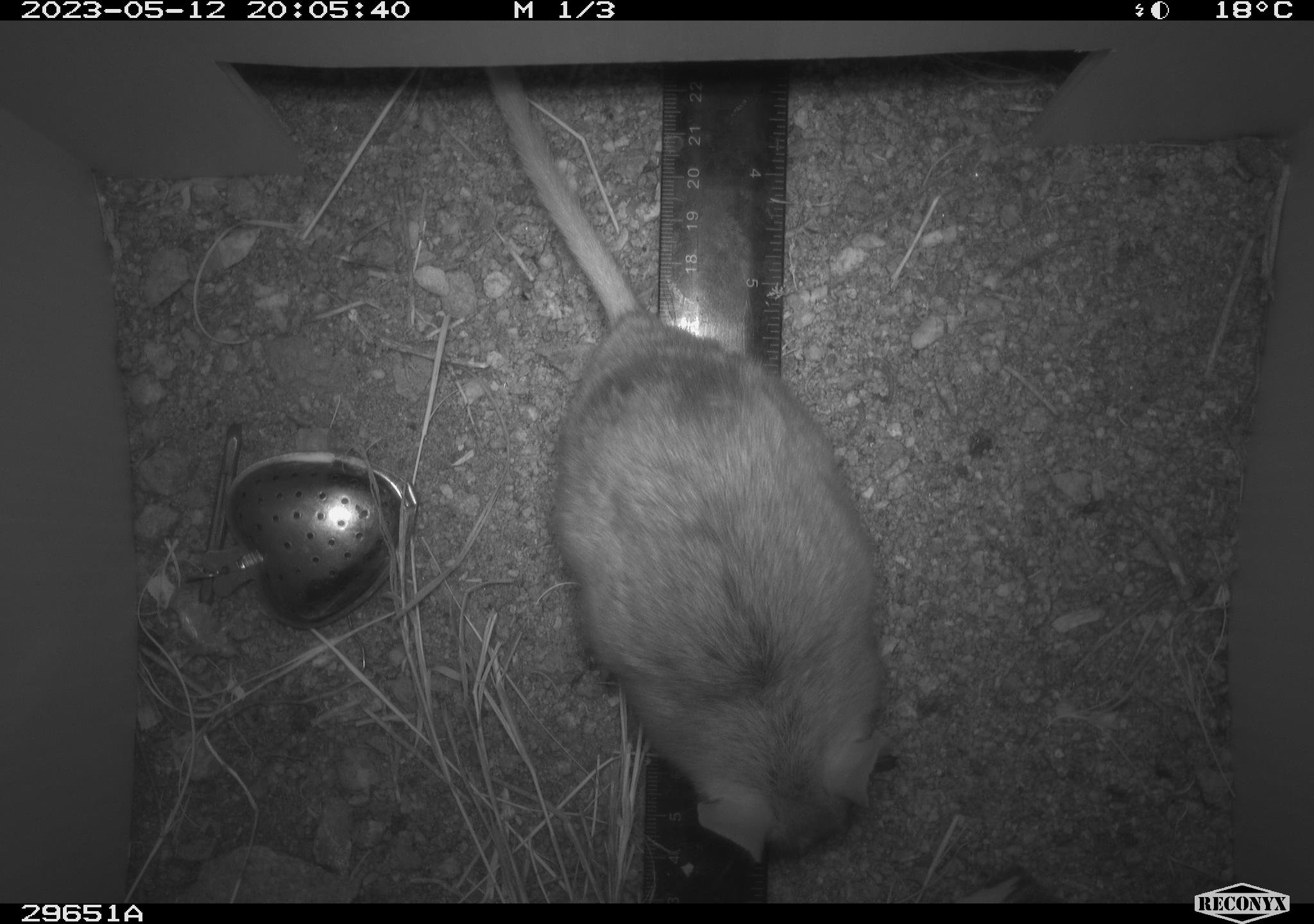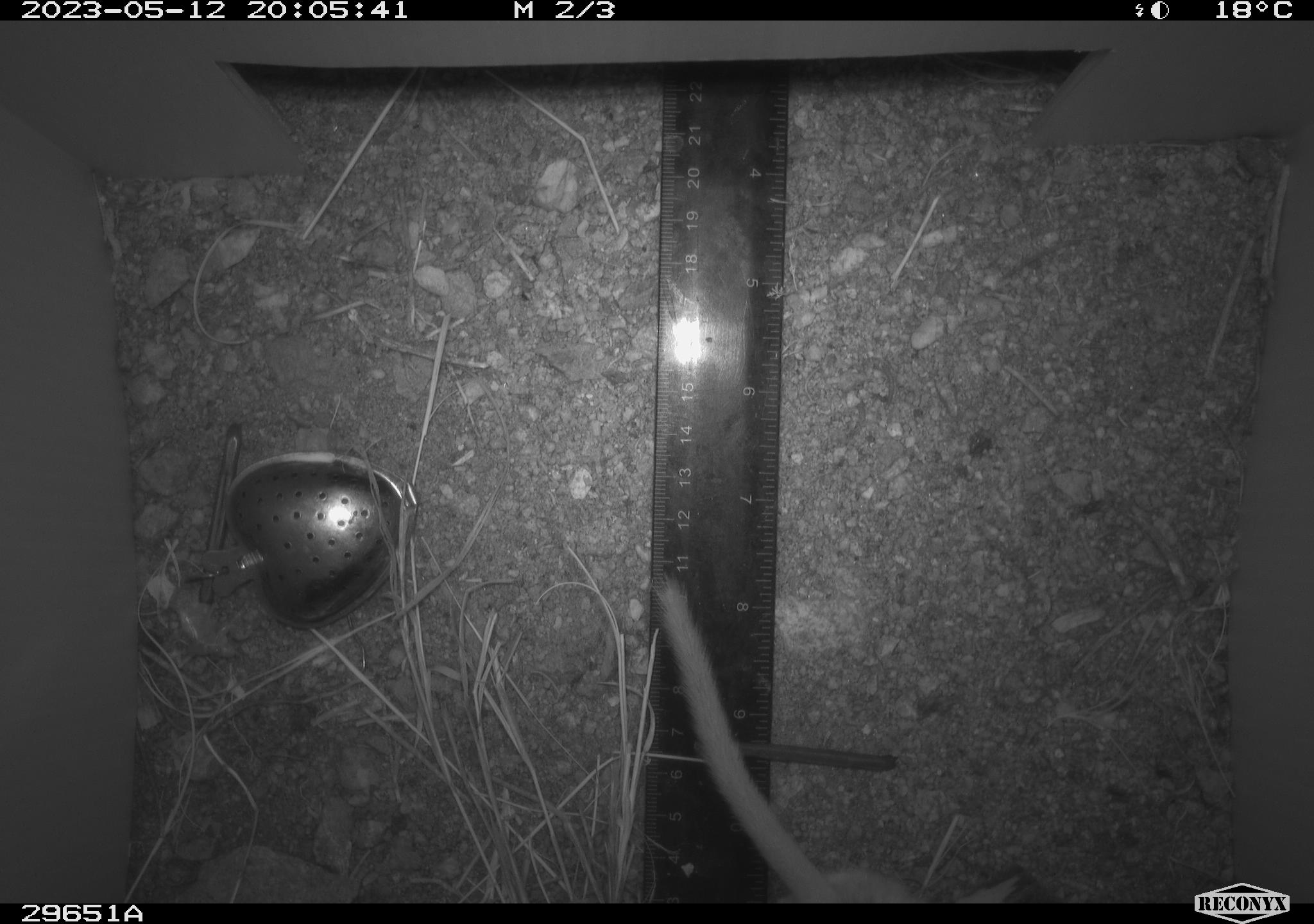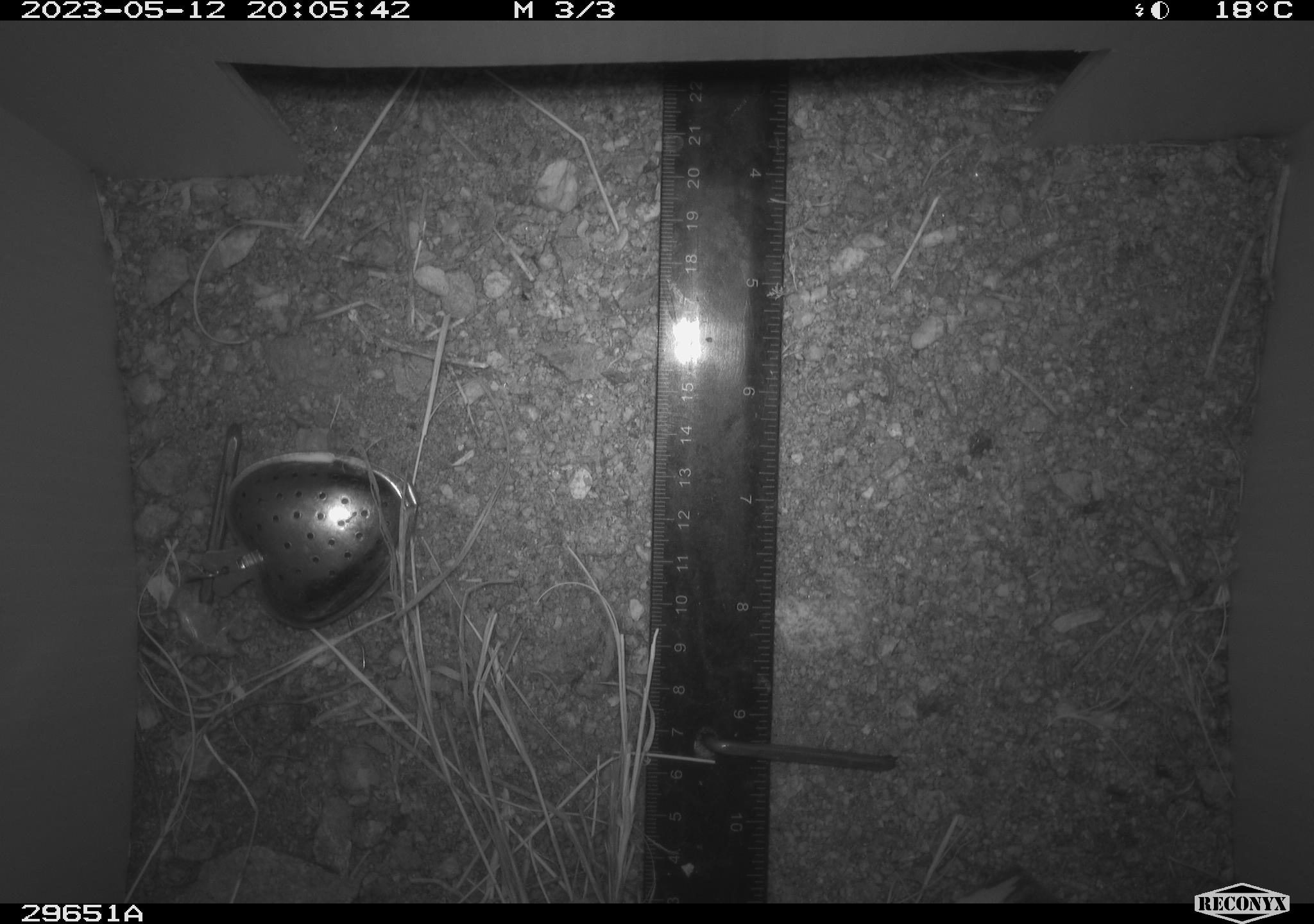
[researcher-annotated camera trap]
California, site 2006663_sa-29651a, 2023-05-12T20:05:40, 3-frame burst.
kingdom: Animalia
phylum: Chordata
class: Mammalia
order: Rodentia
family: Cricetidae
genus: Neotoma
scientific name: Neotoma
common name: pack rat or woodrat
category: neotoma species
Neotoma species (pack rat or woodrat) (Neotoma).